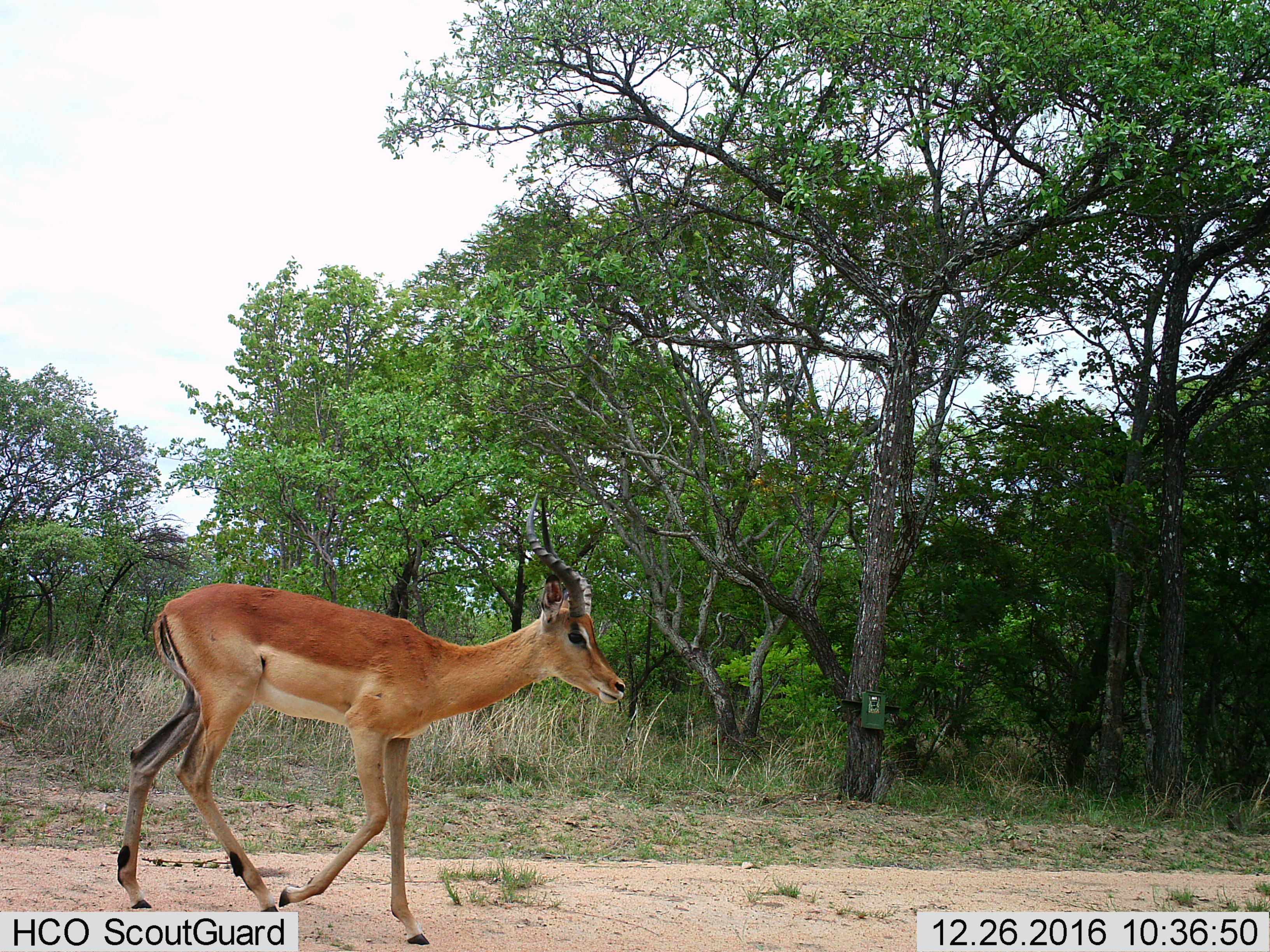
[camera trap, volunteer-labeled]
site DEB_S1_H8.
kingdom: Animalia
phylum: Chordata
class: Mammalia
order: Artiodactyla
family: Bovidae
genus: Aepyceros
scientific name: Aepyceros melampus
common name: impala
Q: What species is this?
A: Impala (Aepyceros melampus).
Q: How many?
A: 1.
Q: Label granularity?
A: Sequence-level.